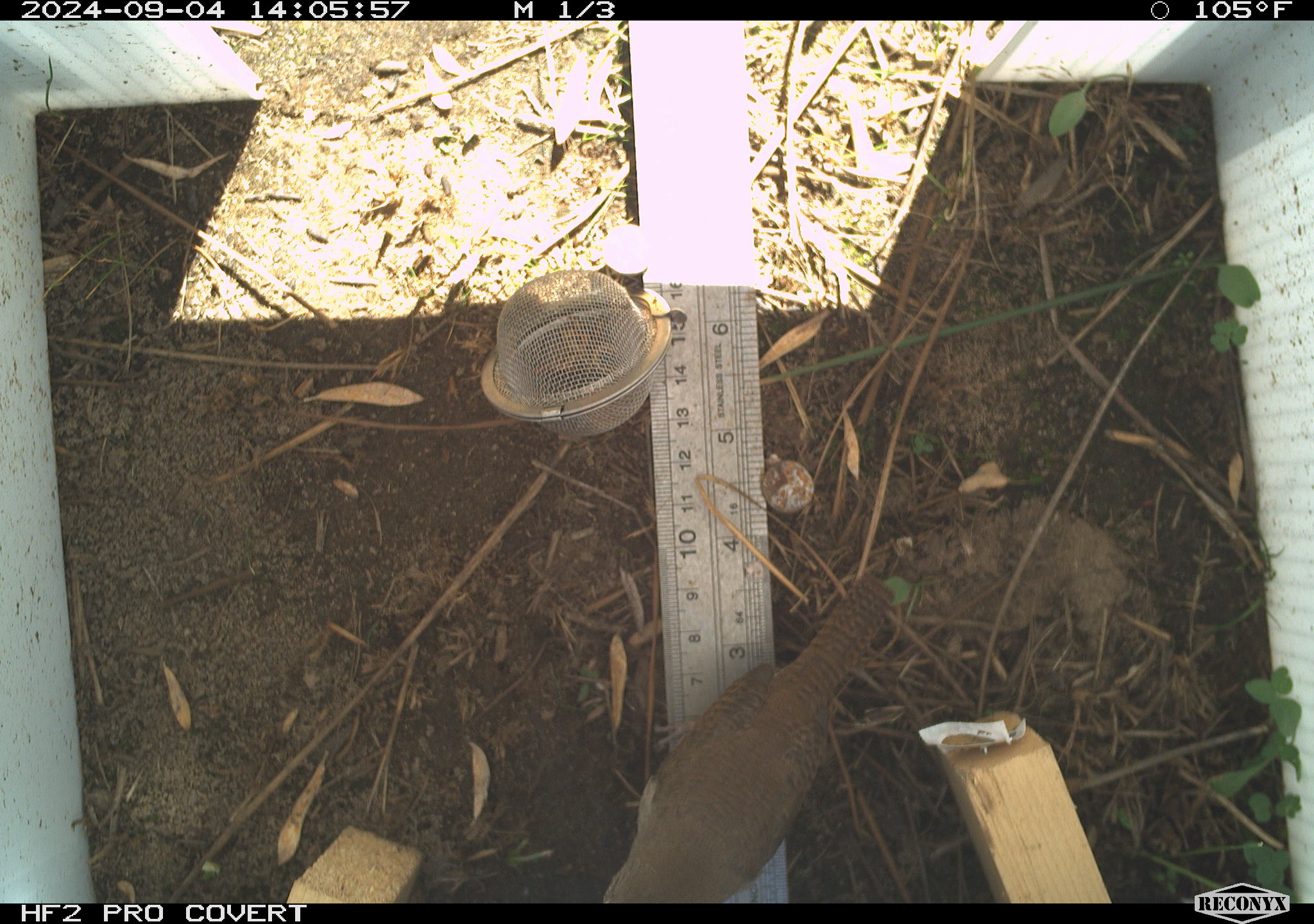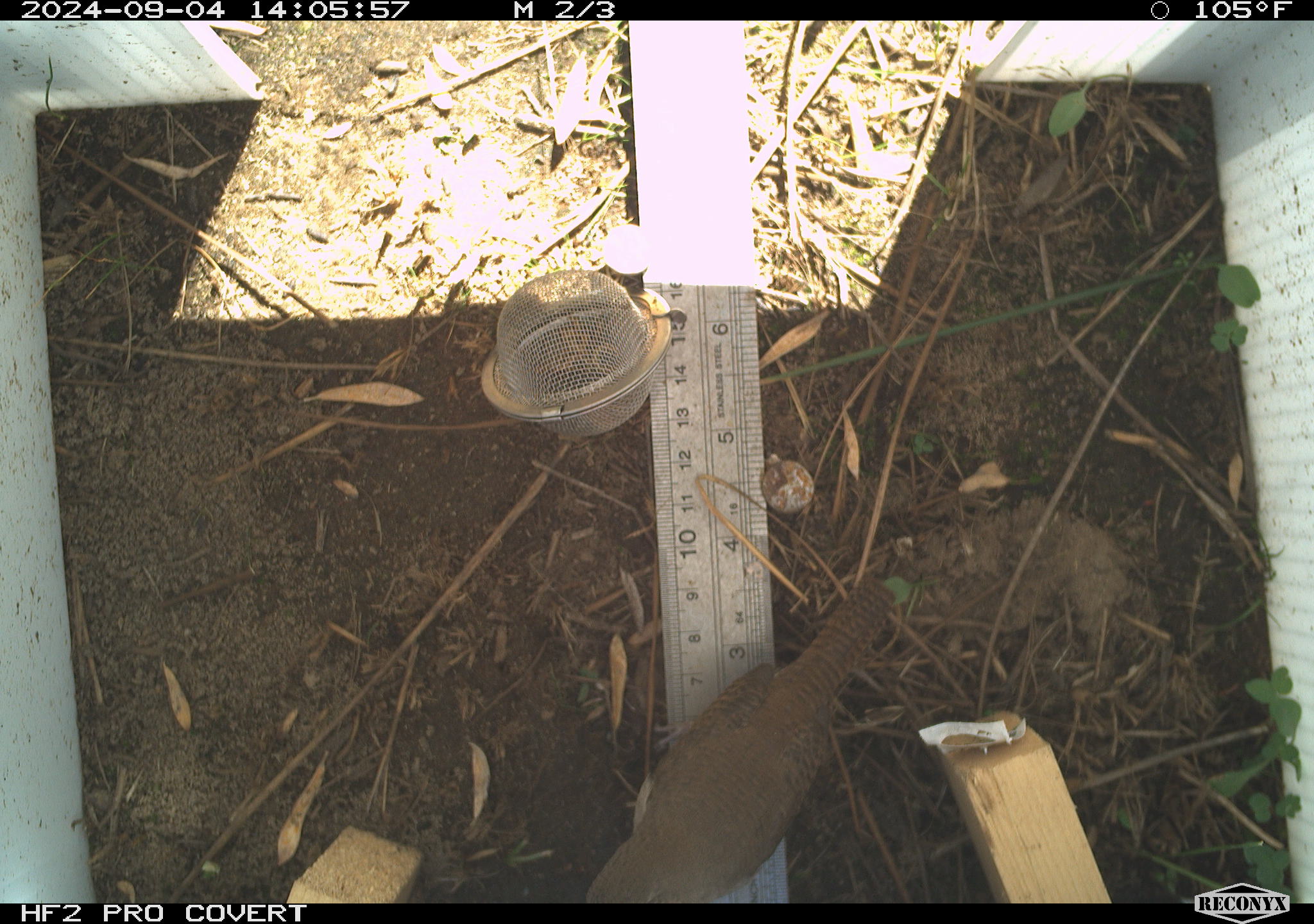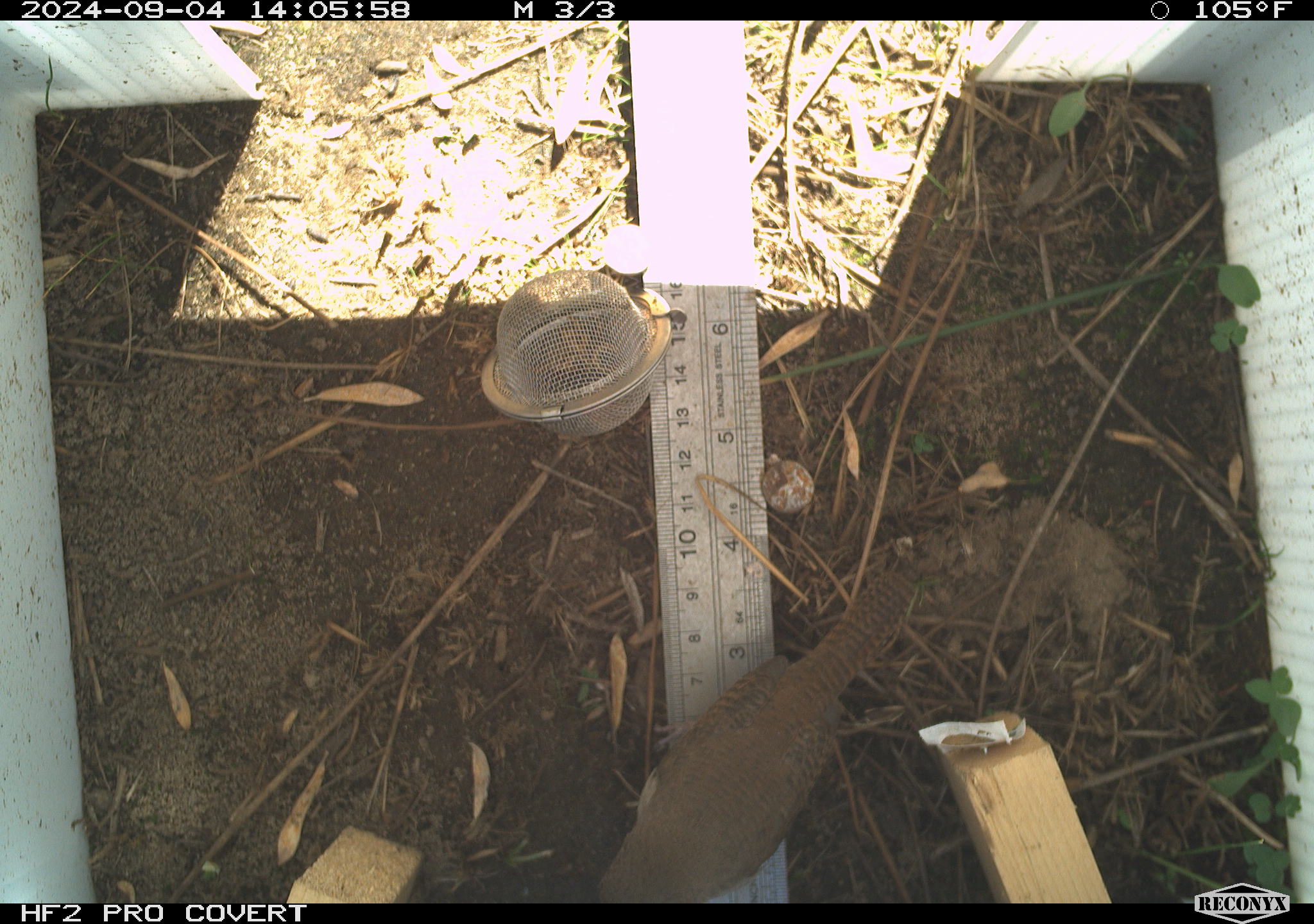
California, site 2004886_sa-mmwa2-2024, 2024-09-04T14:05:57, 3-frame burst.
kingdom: Animalia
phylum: Chordata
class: Aves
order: Passeriformes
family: Troglodytidae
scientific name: Troglodytidae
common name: wren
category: troglodytidae family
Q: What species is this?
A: Troglodytidae family (wren) (Troglodytidae).